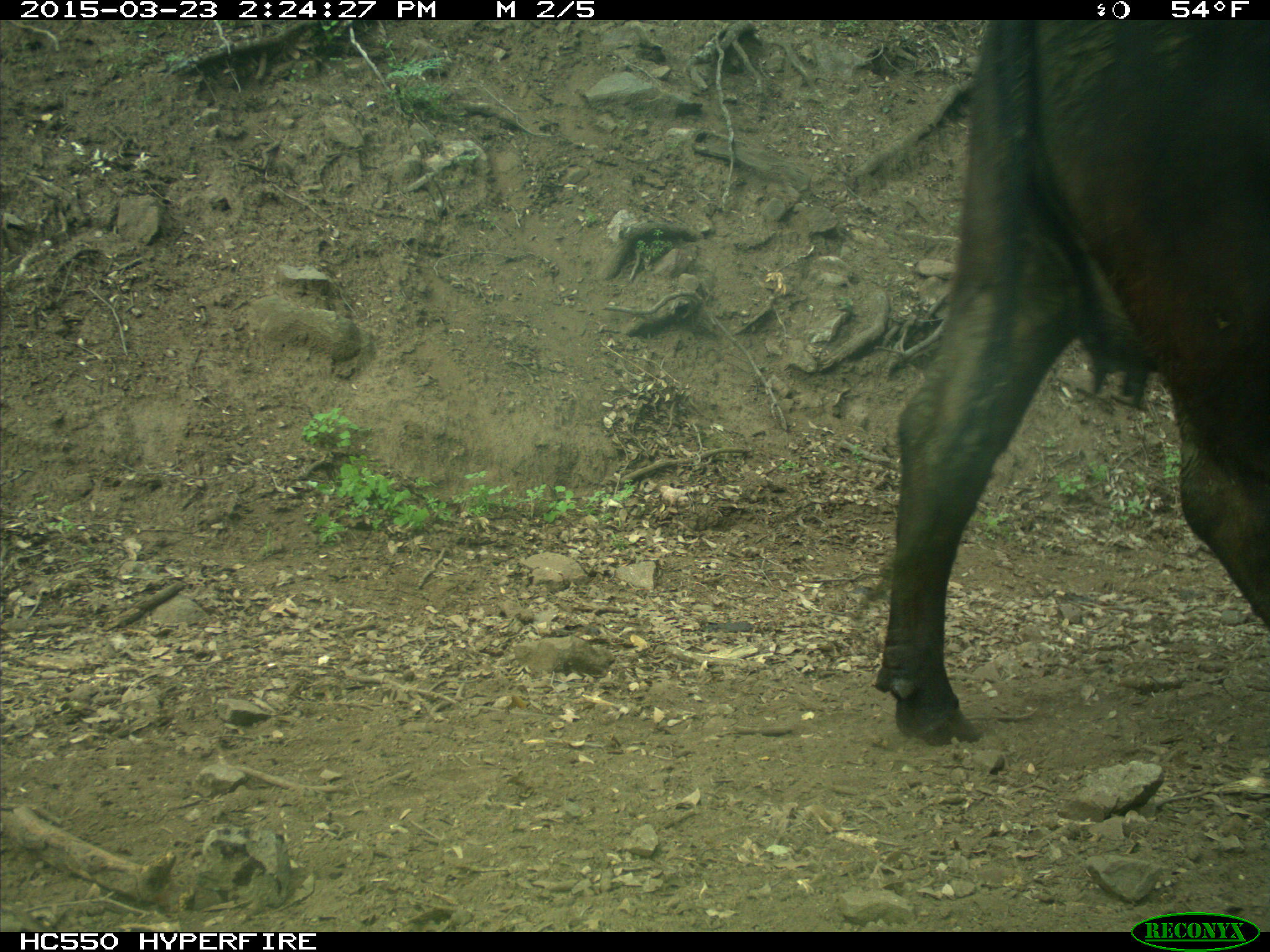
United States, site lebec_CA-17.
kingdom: Animalia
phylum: Chordata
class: Mammalia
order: Artiodactyla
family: Bovidae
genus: Bos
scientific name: Bos taurus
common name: domestic cow